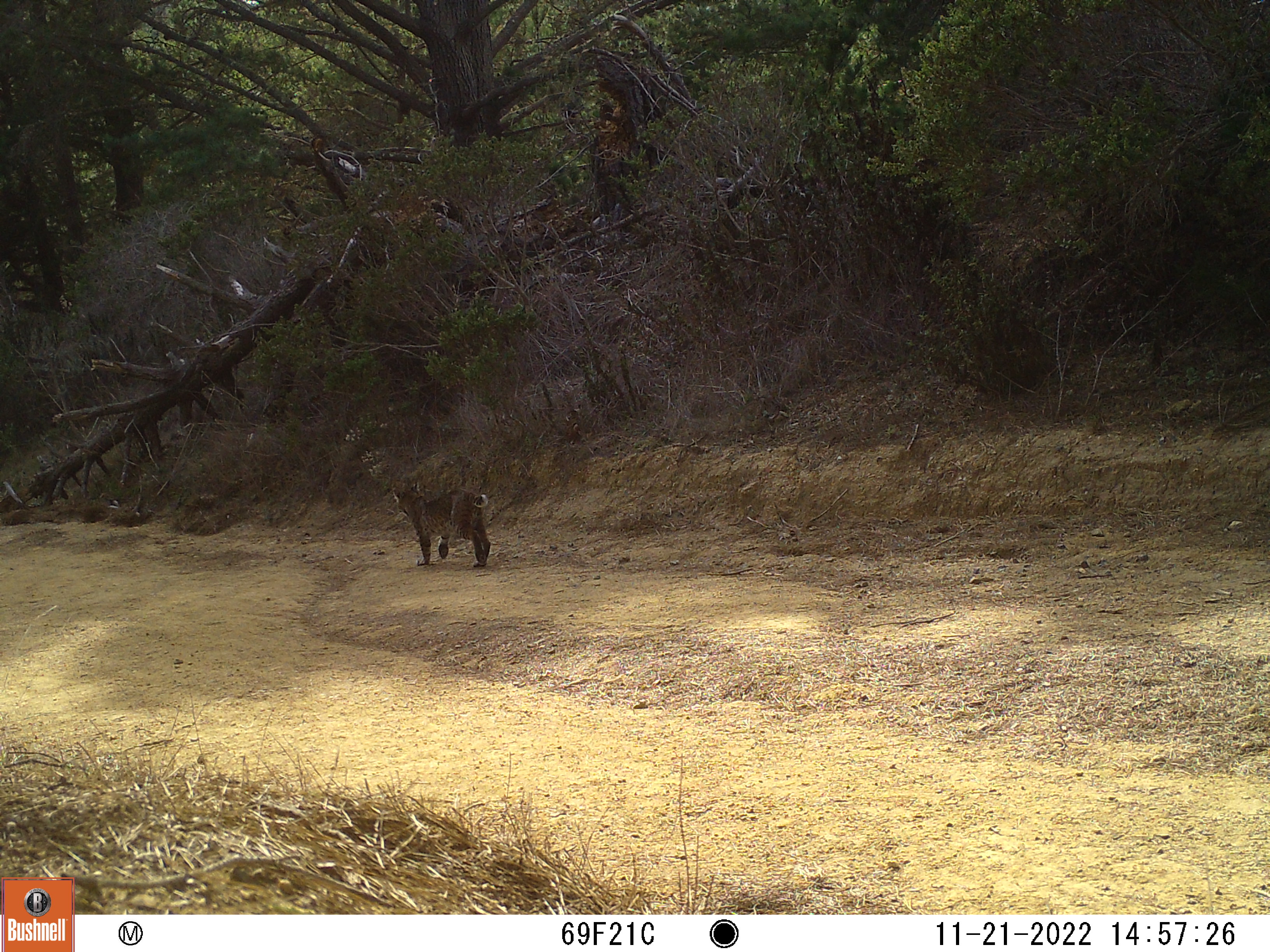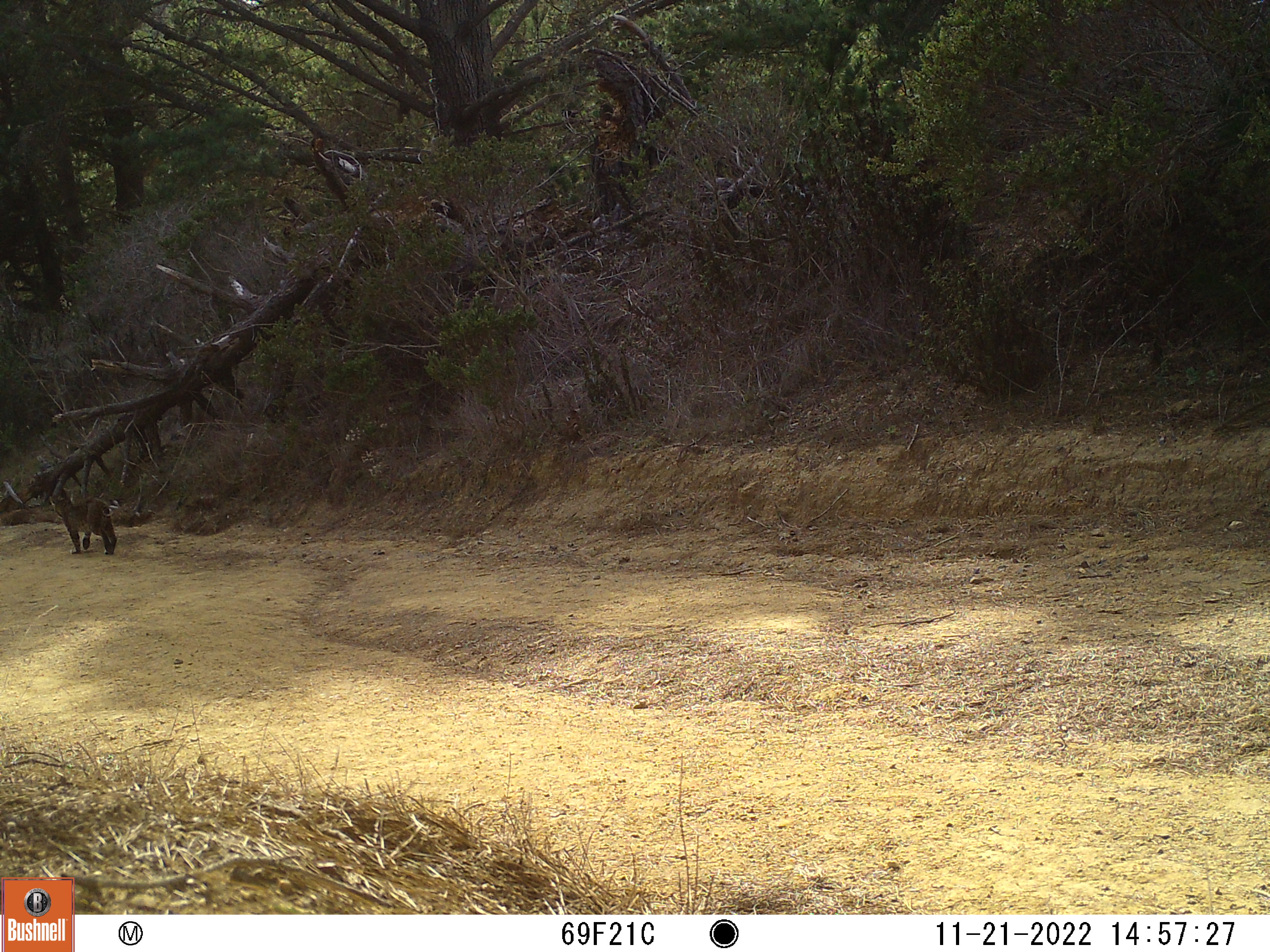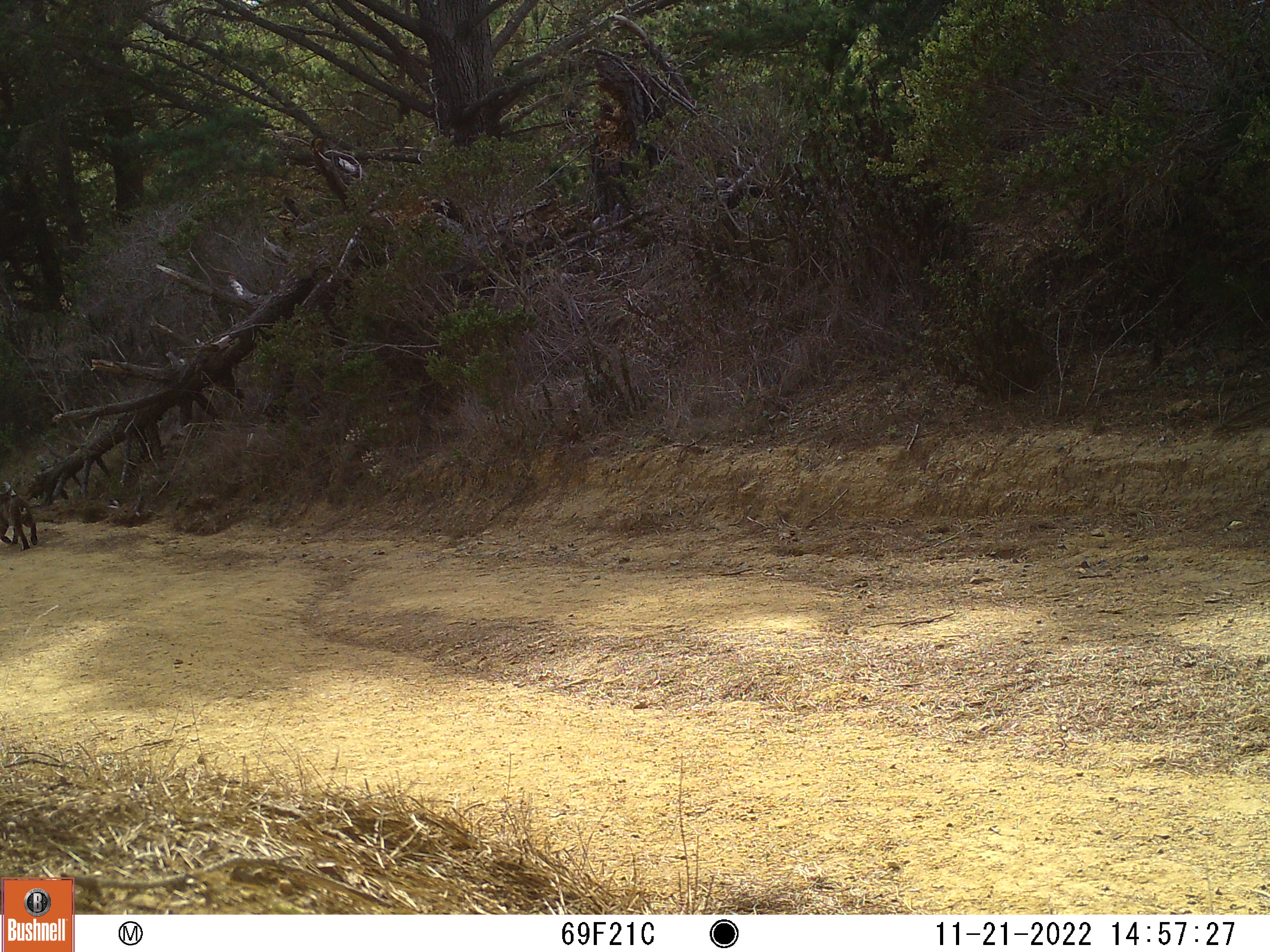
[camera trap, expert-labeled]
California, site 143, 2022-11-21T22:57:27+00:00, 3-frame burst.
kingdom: Animalia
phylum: Chordata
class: Mammalia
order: Carnivora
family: Felidae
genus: Lynx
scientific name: Lynx rufus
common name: bobcat